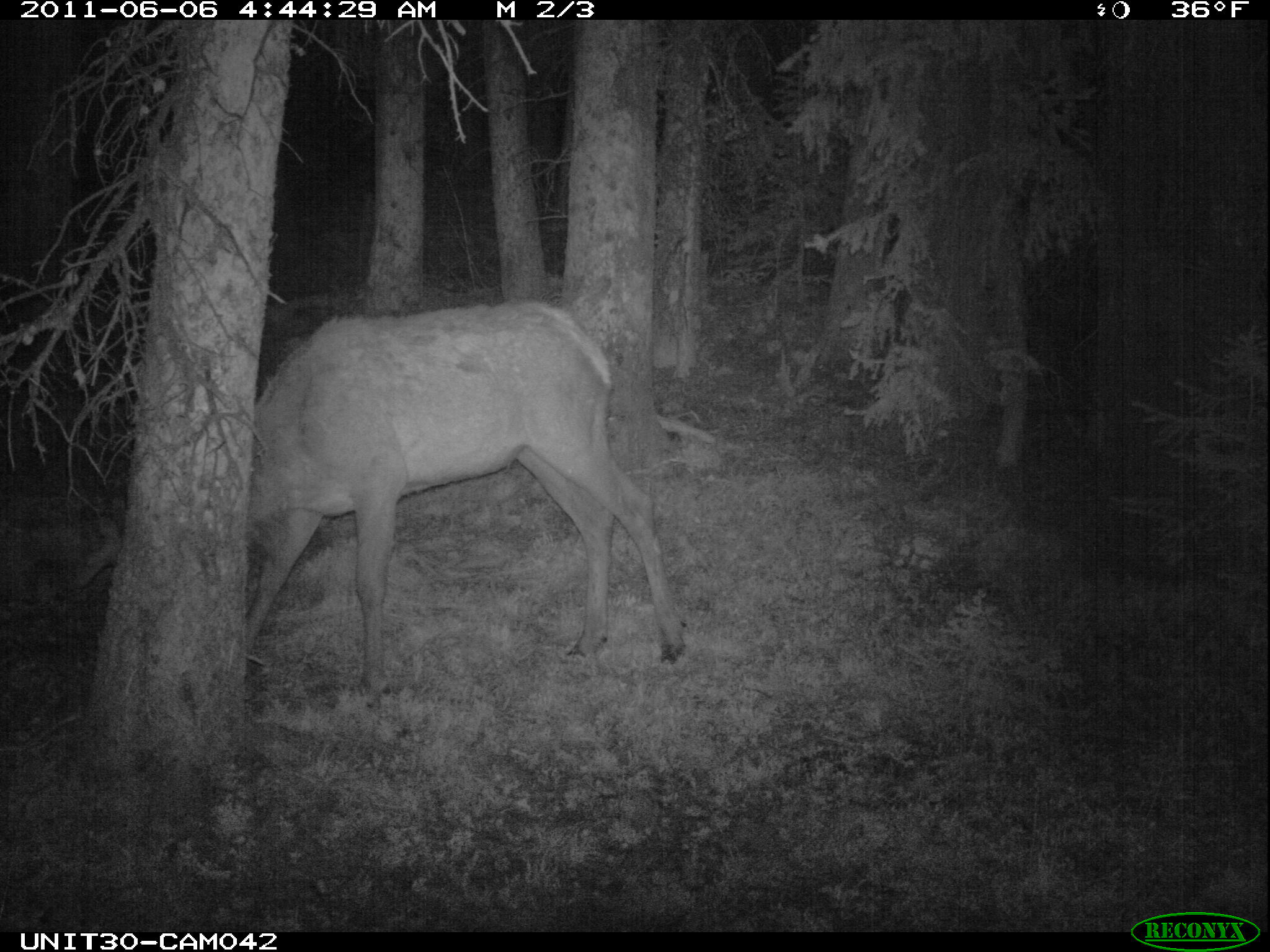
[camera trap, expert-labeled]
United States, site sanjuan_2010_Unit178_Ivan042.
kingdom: Animalia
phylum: Chordata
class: Mammalia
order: Artiodactyla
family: Cervidae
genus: Cervus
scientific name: Cervus elaphus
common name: red deer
Cervus elaphus (red deer).